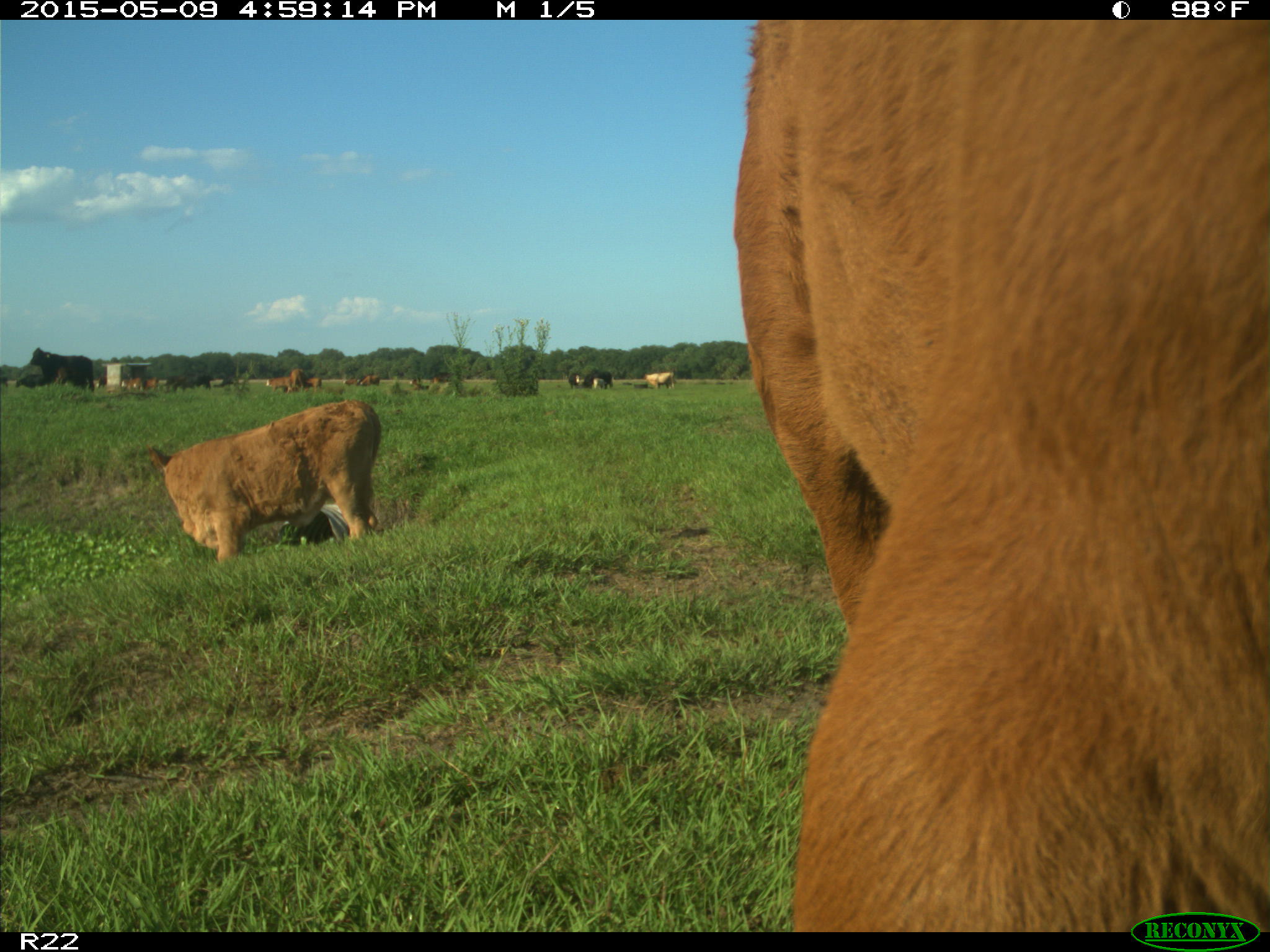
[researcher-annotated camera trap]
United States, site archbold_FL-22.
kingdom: Animalia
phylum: Chordata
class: Mammalia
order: Artiodactyla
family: Bovidae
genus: Bos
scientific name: Bos taurus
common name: domestic cow